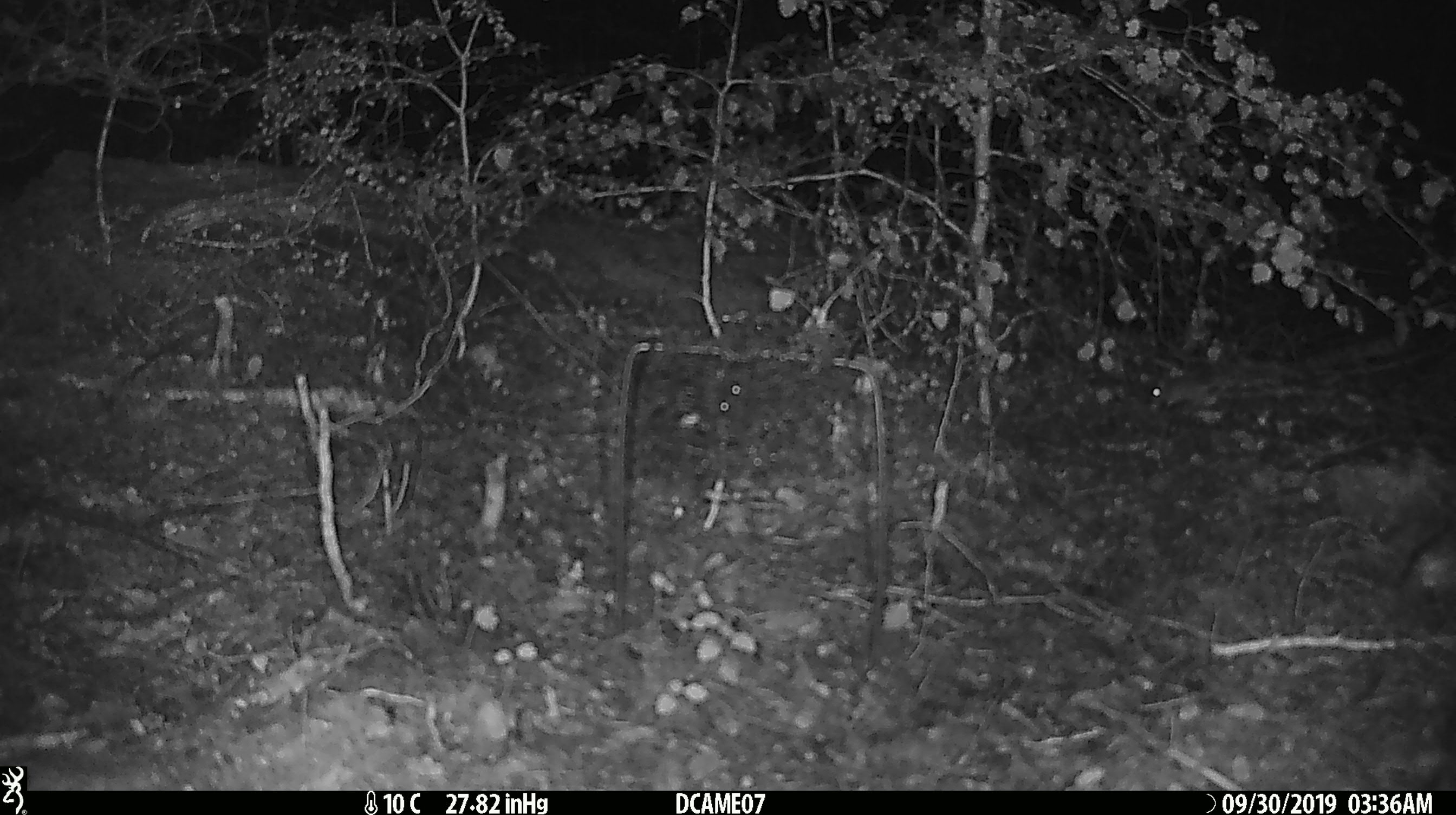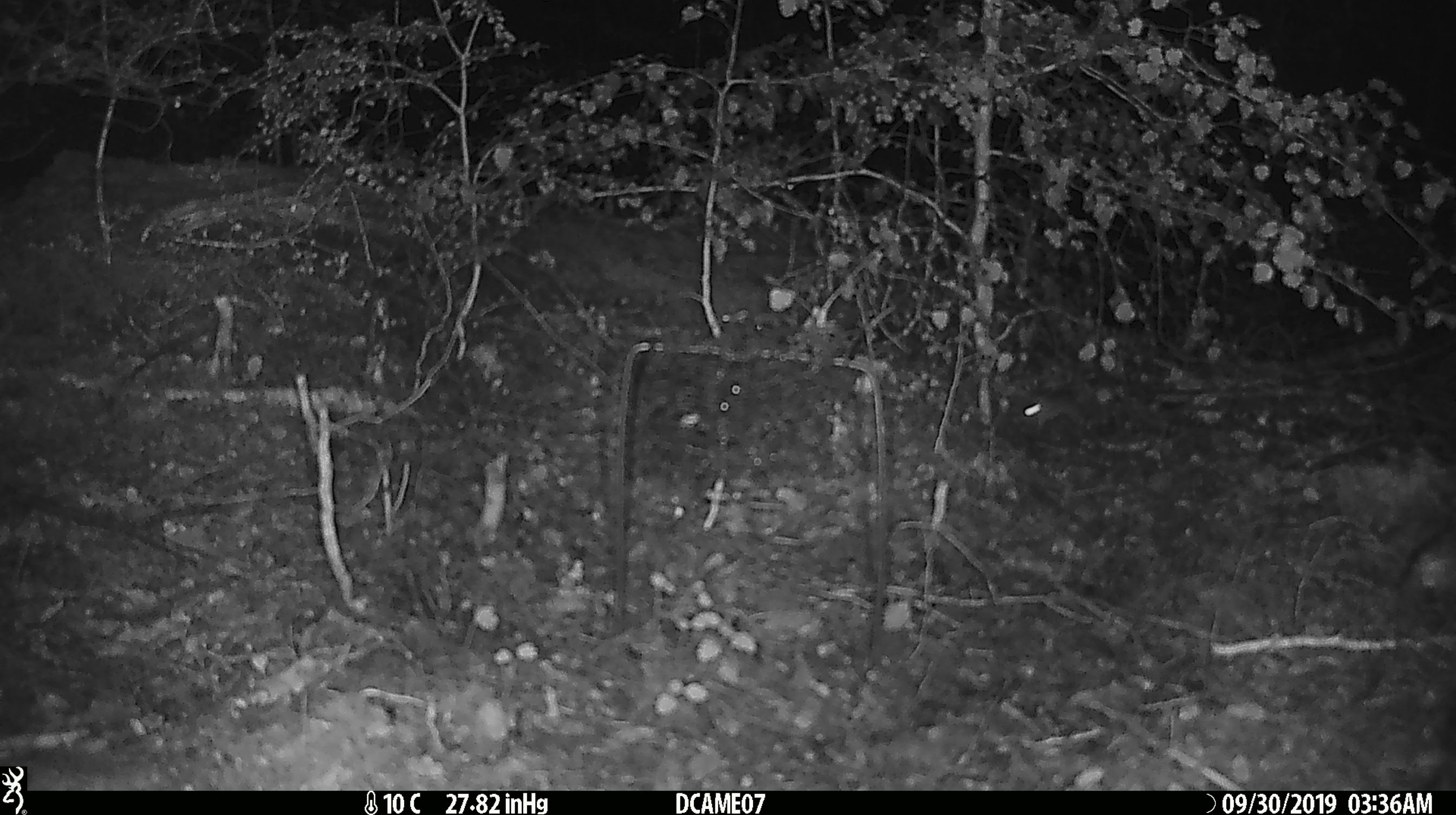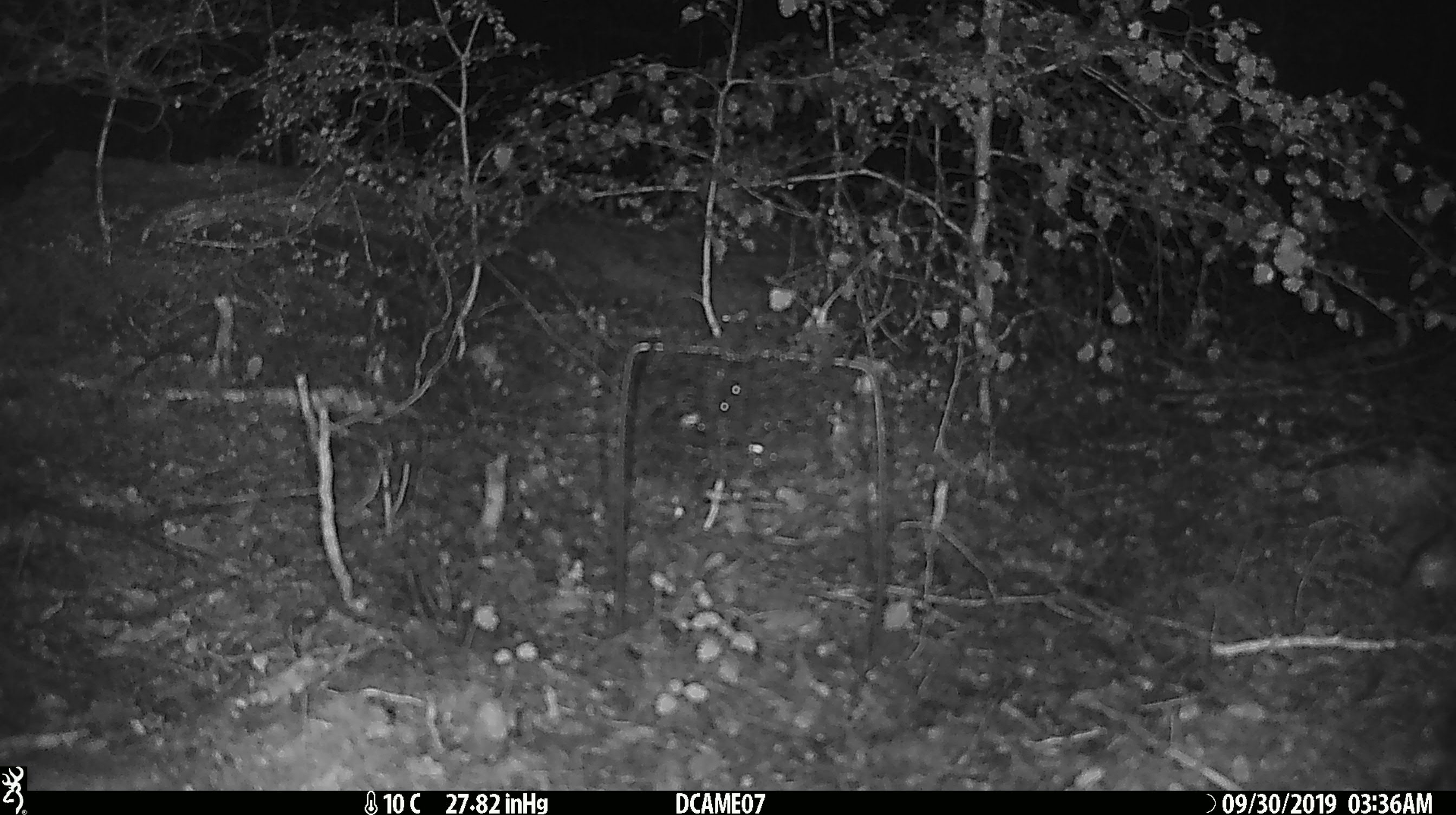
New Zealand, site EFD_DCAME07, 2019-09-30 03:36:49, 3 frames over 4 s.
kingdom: Animalia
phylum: Chordata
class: Mammalia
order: Rodentia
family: Muridae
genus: Mus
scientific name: Mus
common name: mouse